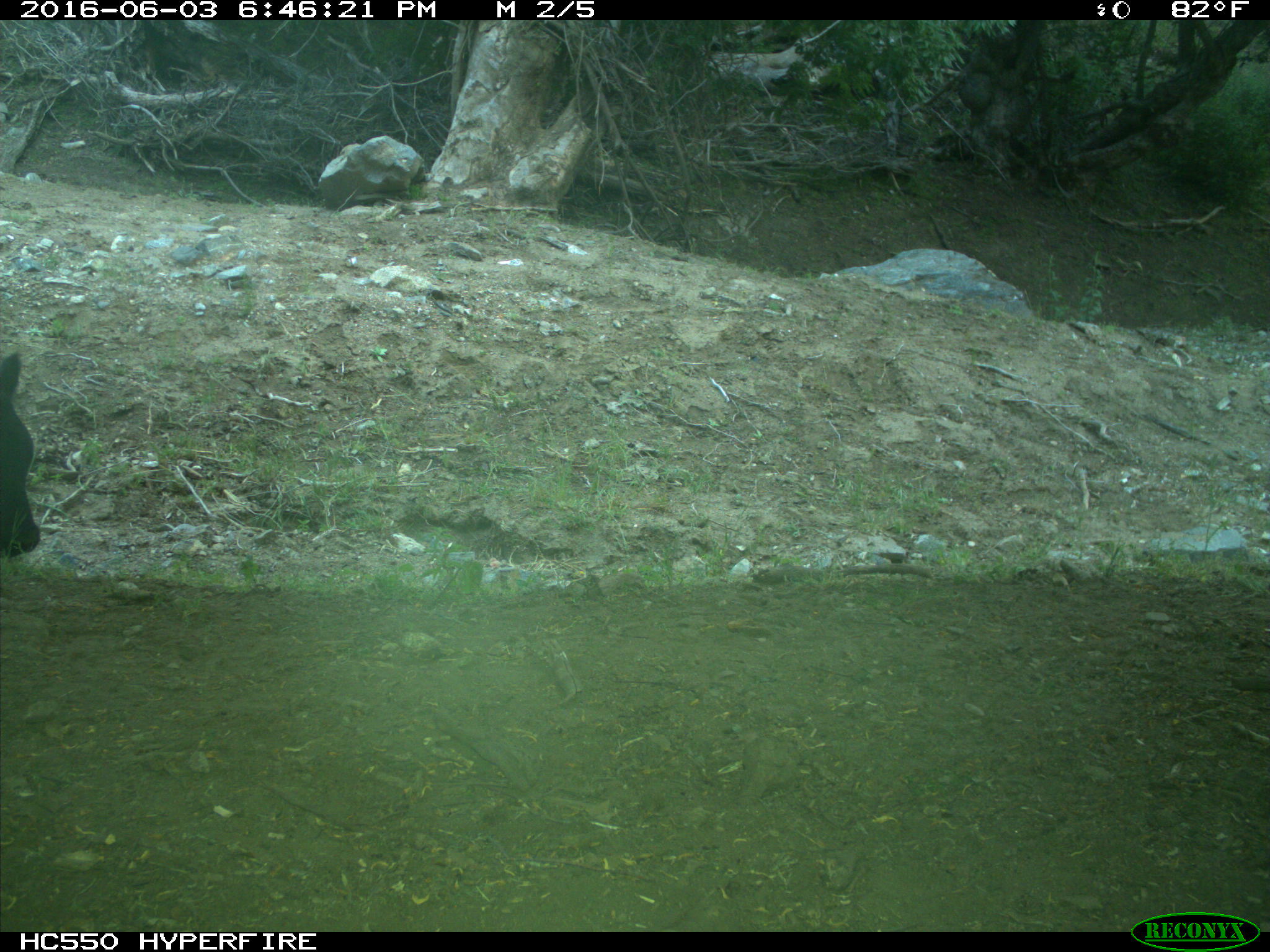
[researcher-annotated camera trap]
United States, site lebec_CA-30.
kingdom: Animalia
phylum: Chordata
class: Mammalia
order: Artiodactyla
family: Bovidae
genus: Bos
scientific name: Bos taurus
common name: domestic cow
Bos taurus (domestic cow).